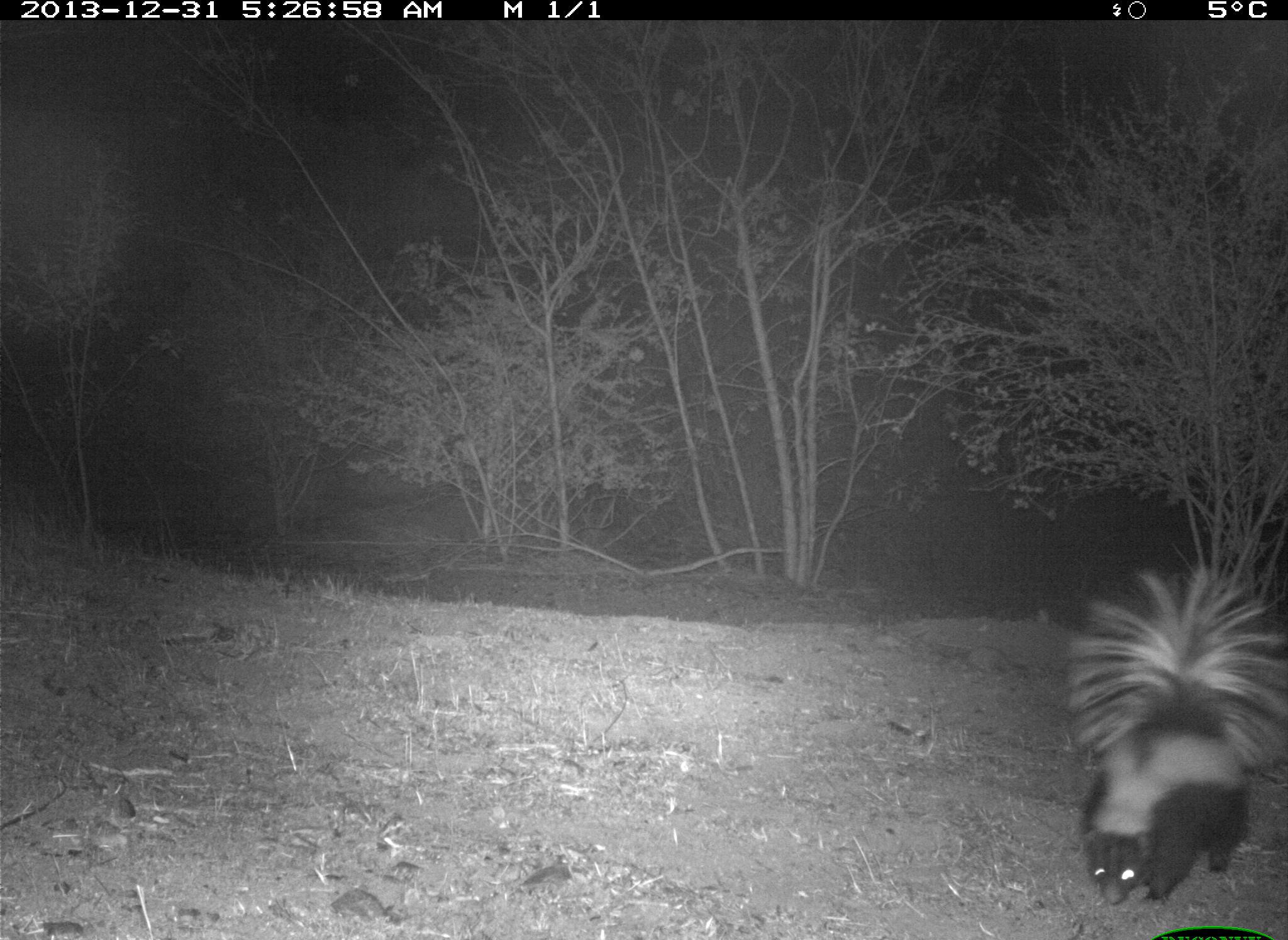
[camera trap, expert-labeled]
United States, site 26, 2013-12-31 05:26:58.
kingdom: Animalia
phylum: Chordata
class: Mammalia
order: Carnivora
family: Mephitidae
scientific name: Mephitidae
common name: skunk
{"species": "skunk (Mephitidae)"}